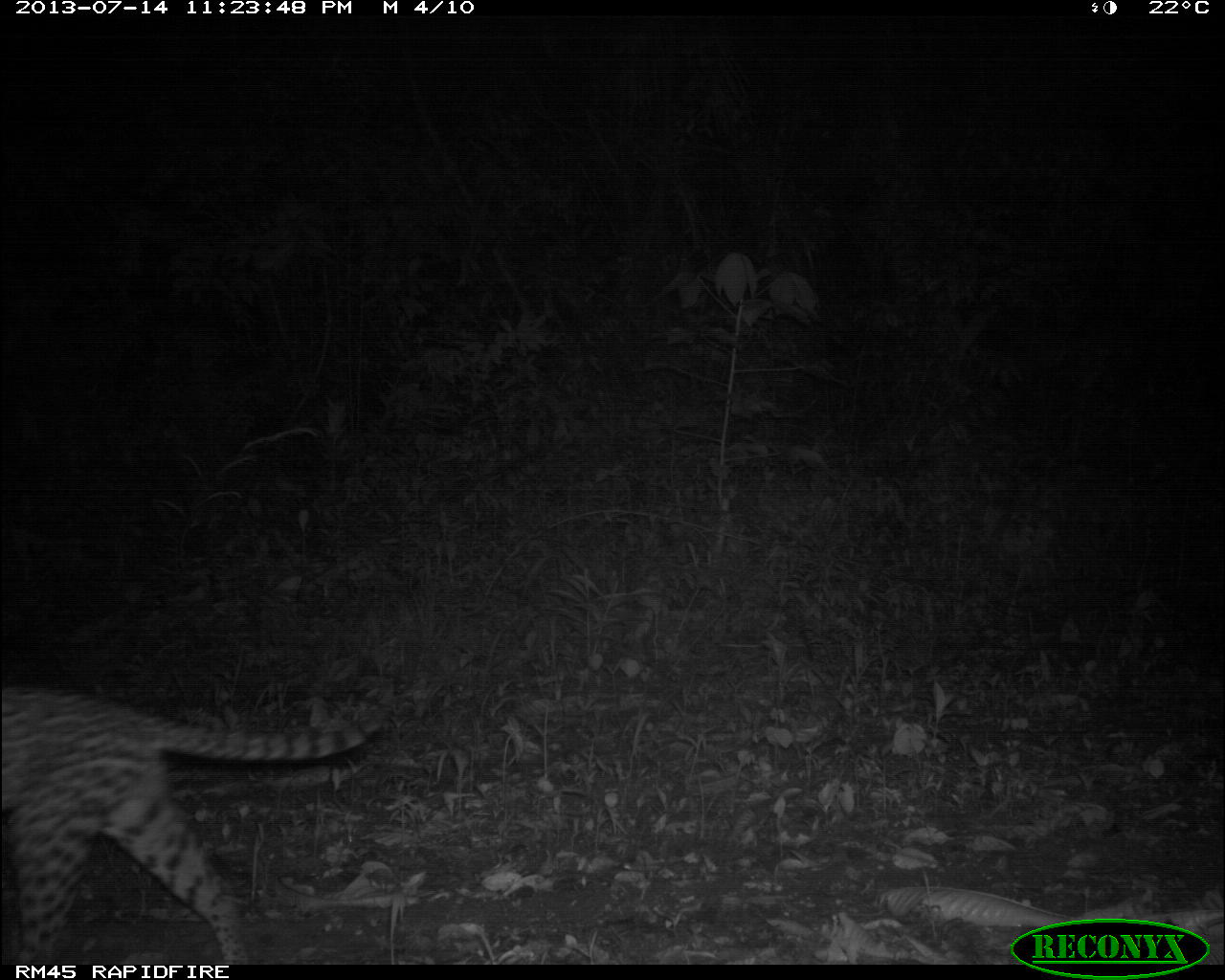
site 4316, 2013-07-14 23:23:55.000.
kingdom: Animalia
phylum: Chordata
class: Mammalia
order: Carnivora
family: Felidae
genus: Leopardus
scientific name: Leopardus pardalis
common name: ocelot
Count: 1.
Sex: male.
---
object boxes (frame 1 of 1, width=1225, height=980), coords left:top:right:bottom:
leopardus pardalis: 0:681:387:964